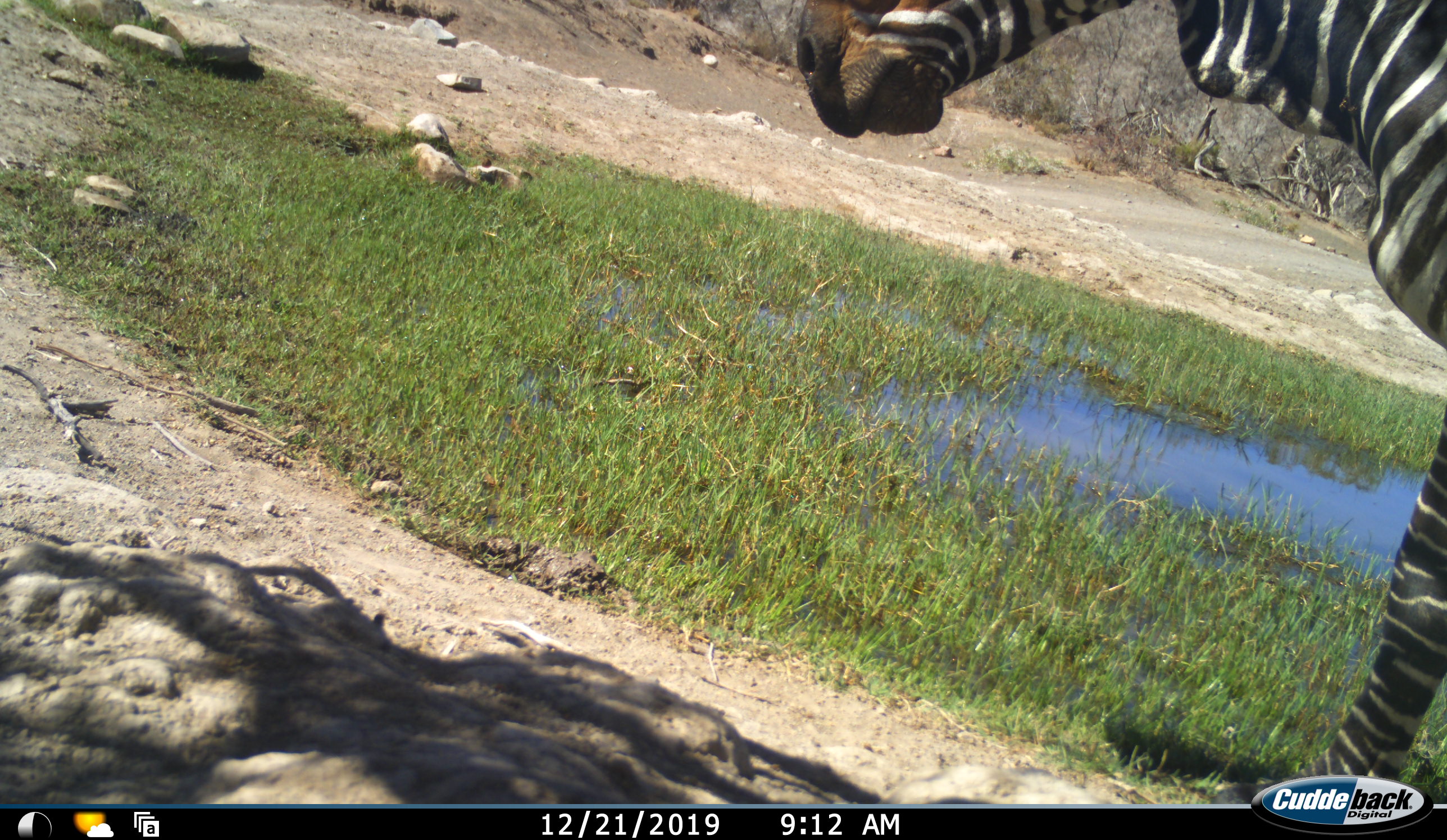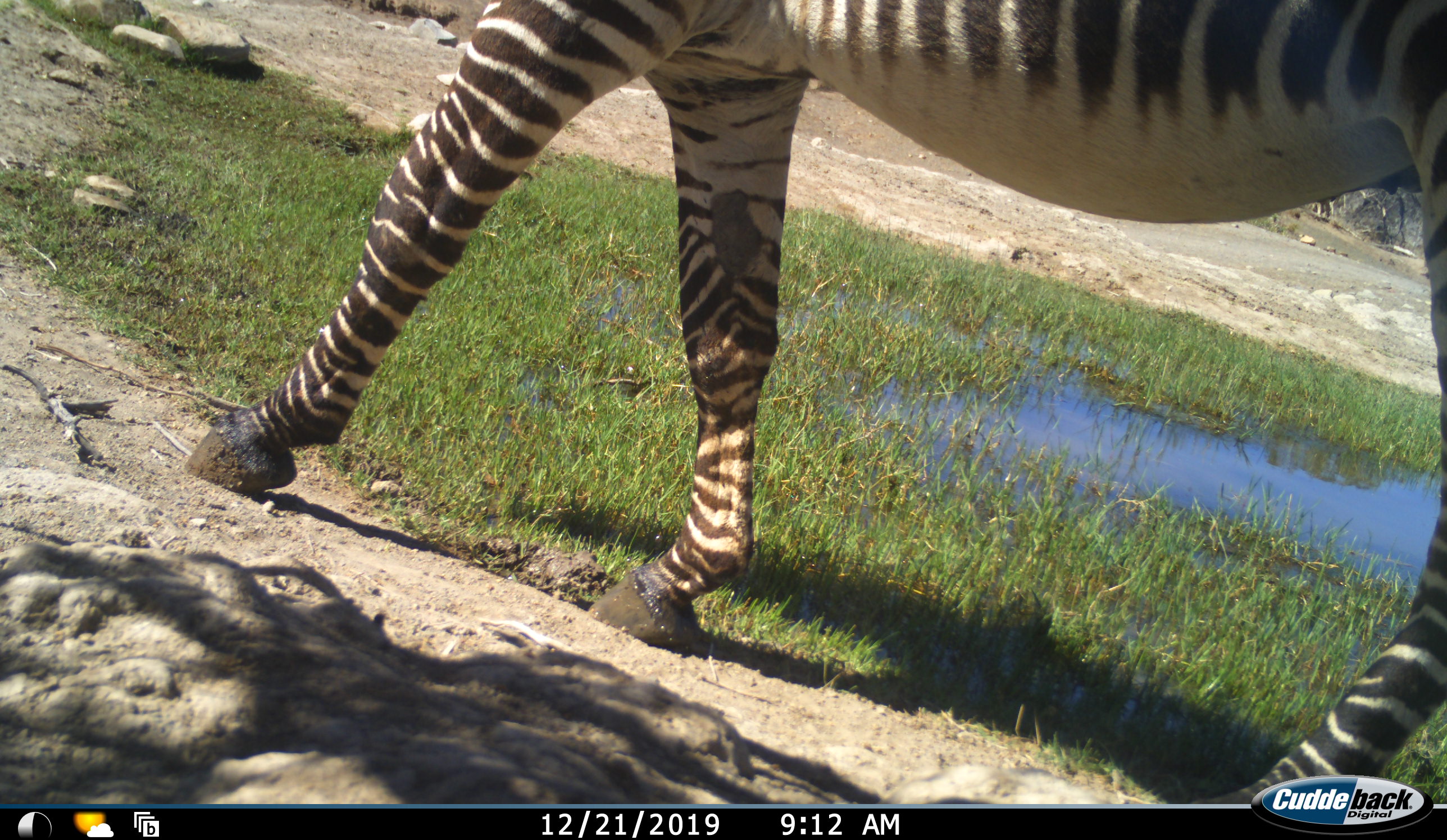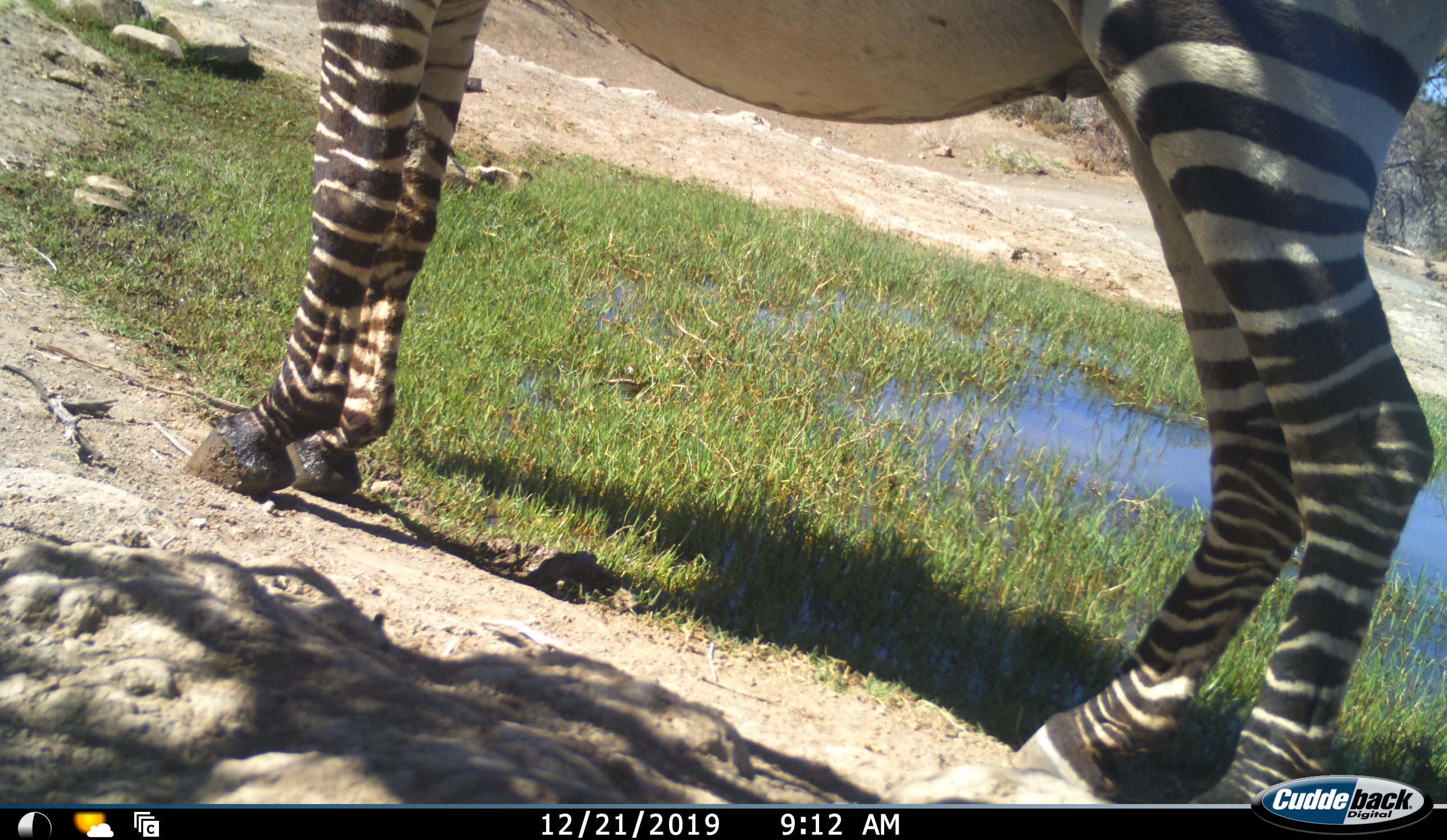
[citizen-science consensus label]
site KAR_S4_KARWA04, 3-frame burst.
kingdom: Animalia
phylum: Chordata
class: Mammalia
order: Perissodactyla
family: Equidae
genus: Equus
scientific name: Equus zebra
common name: mountain zebra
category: zebramountain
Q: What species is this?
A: Zebramountain (mountain zebra) (Equus zebra).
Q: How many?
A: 1.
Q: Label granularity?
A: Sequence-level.